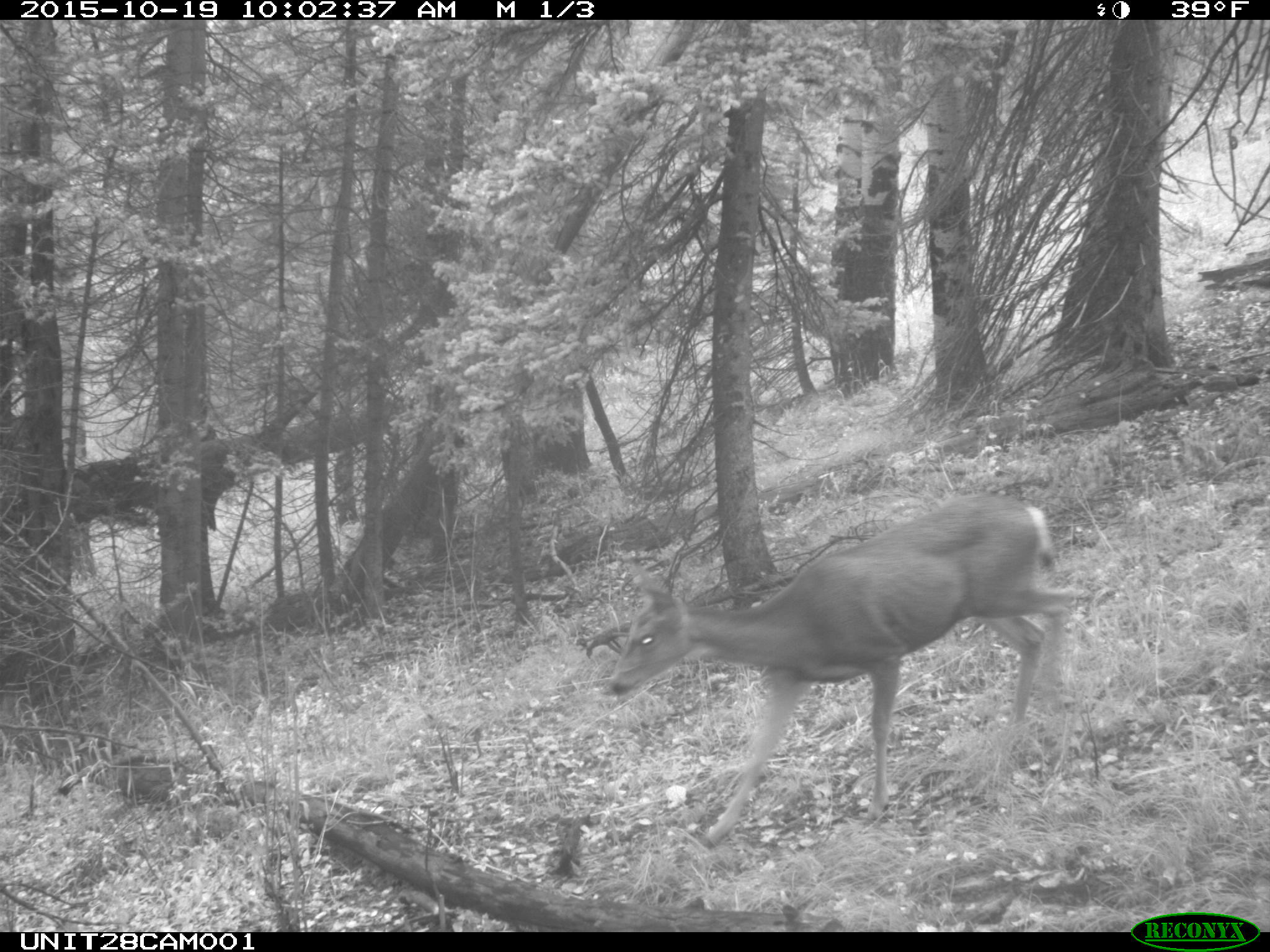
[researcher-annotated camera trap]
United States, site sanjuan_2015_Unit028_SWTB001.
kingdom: Animalia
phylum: Chordata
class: Mammalia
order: Artiodactyla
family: Cervidae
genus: Odocoileus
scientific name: Odocoileus hemionus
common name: mule deer